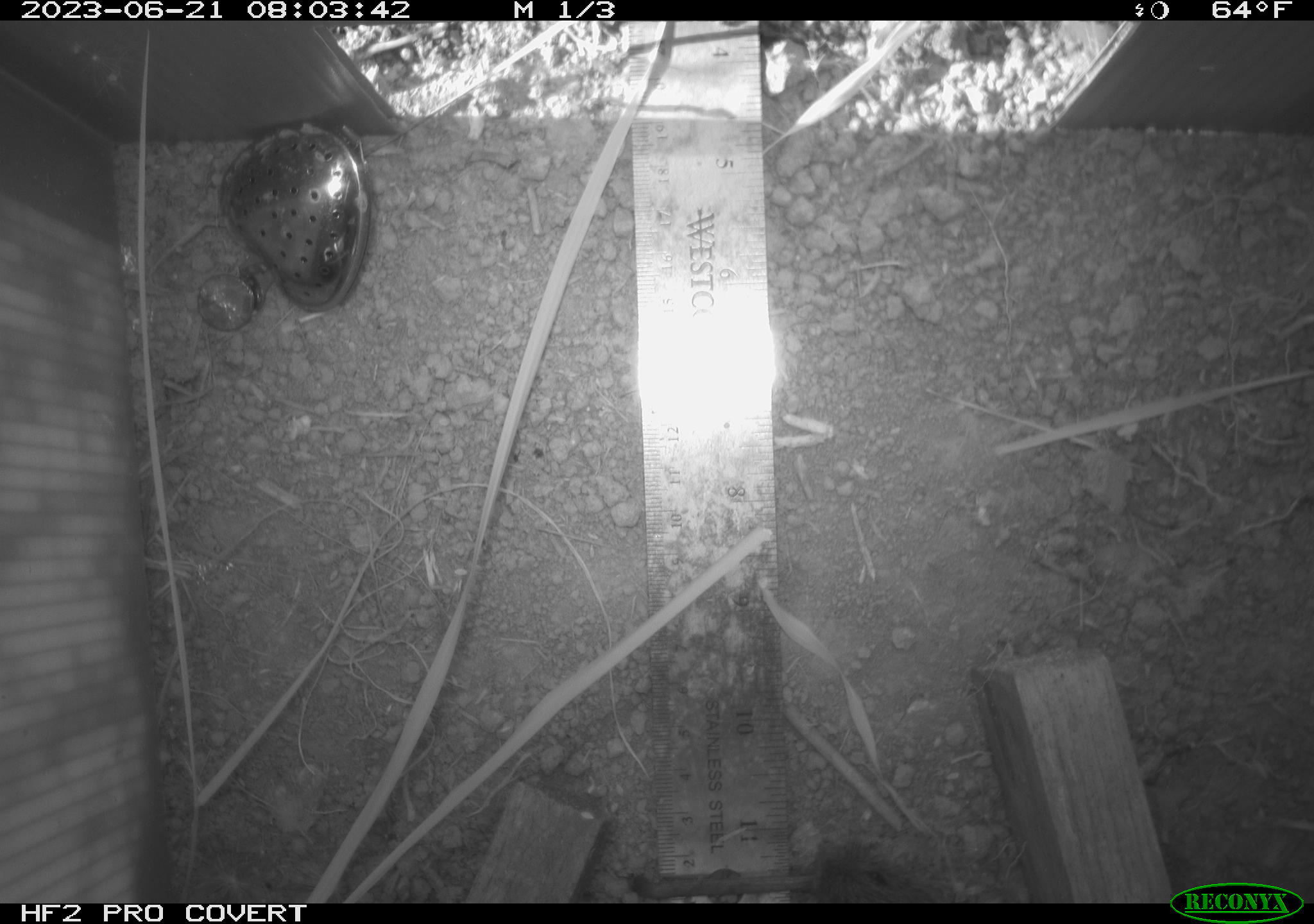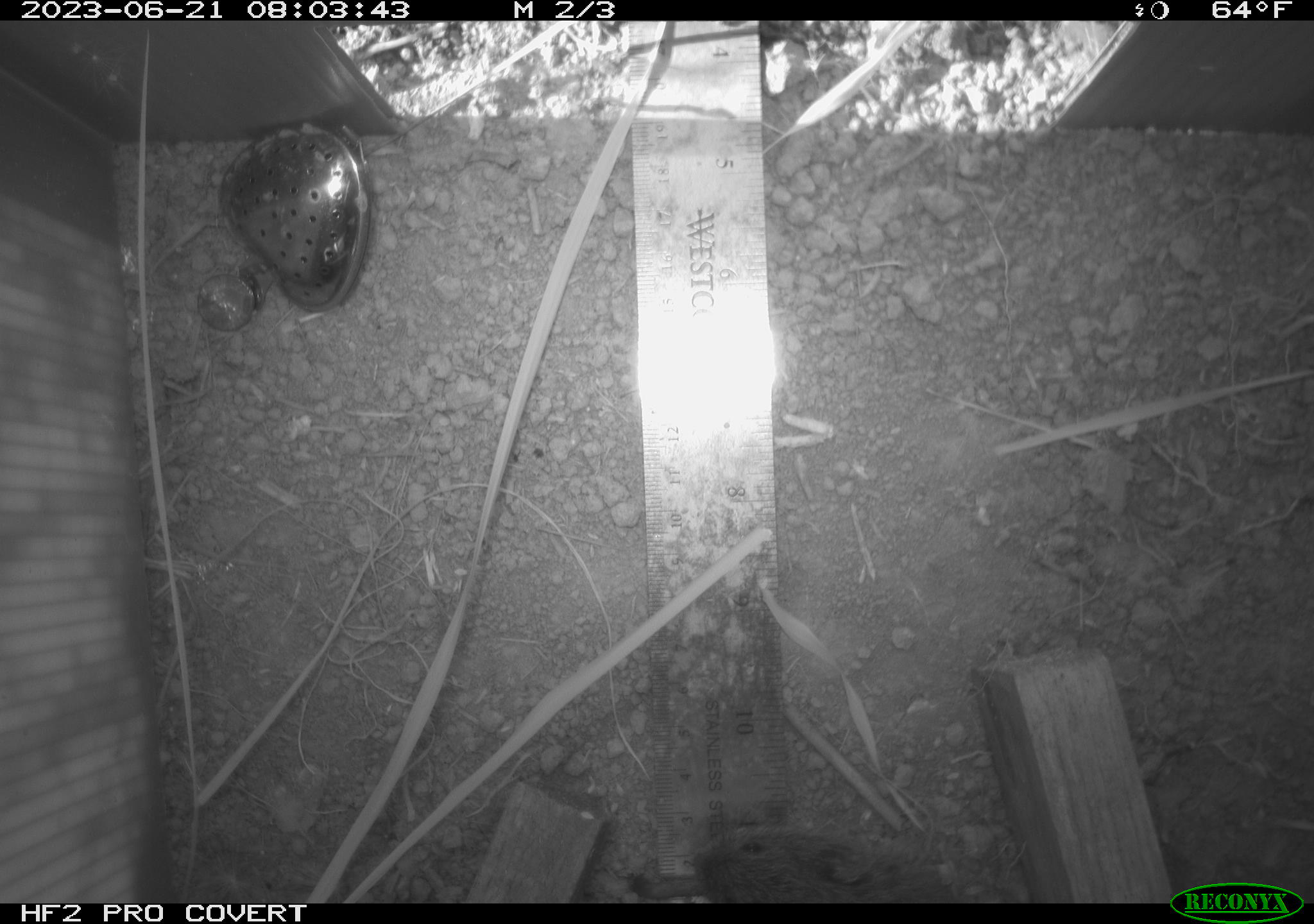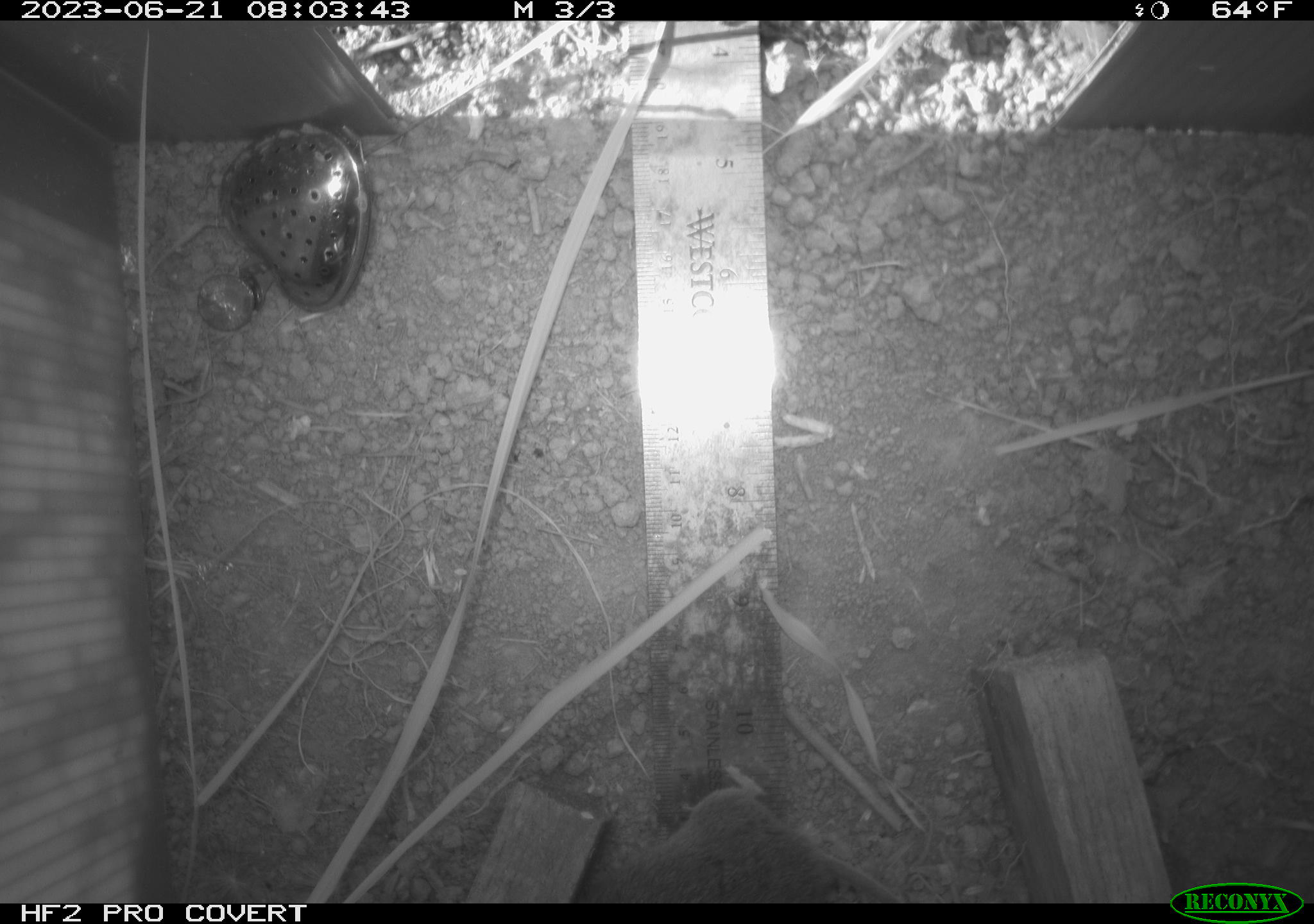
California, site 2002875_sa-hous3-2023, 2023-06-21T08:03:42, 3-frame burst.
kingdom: Animalia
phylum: Chordata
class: Mammalia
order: Rodentia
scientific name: Rodentia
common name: mouse species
Mouse species (Rodentia).